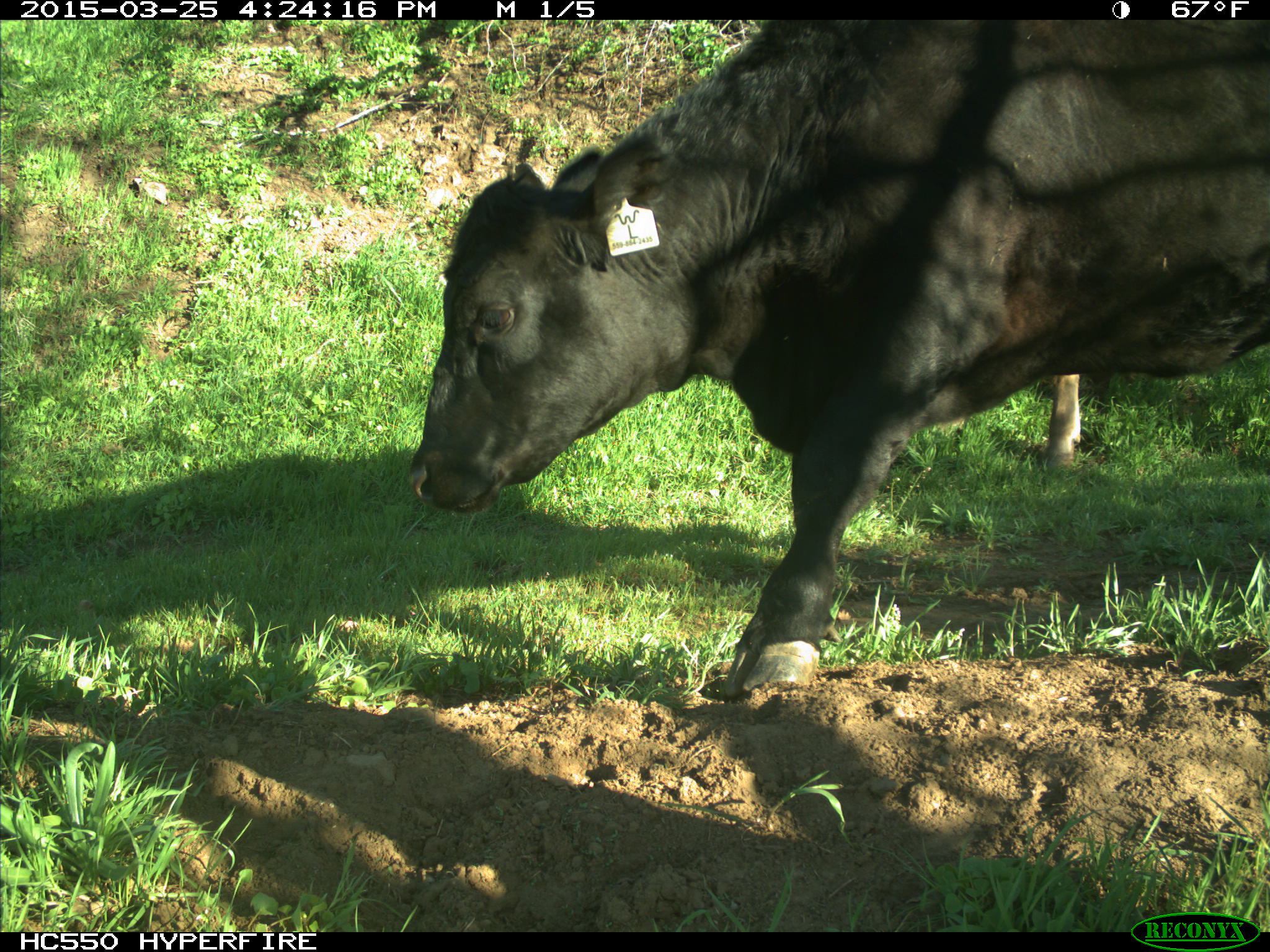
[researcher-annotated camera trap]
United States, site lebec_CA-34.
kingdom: Animalia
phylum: Chordata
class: Mammalia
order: Artiodactyla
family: Bovidae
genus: Bos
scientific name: Bos taurus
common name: domestic cow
Bos taurus (domestic cow).